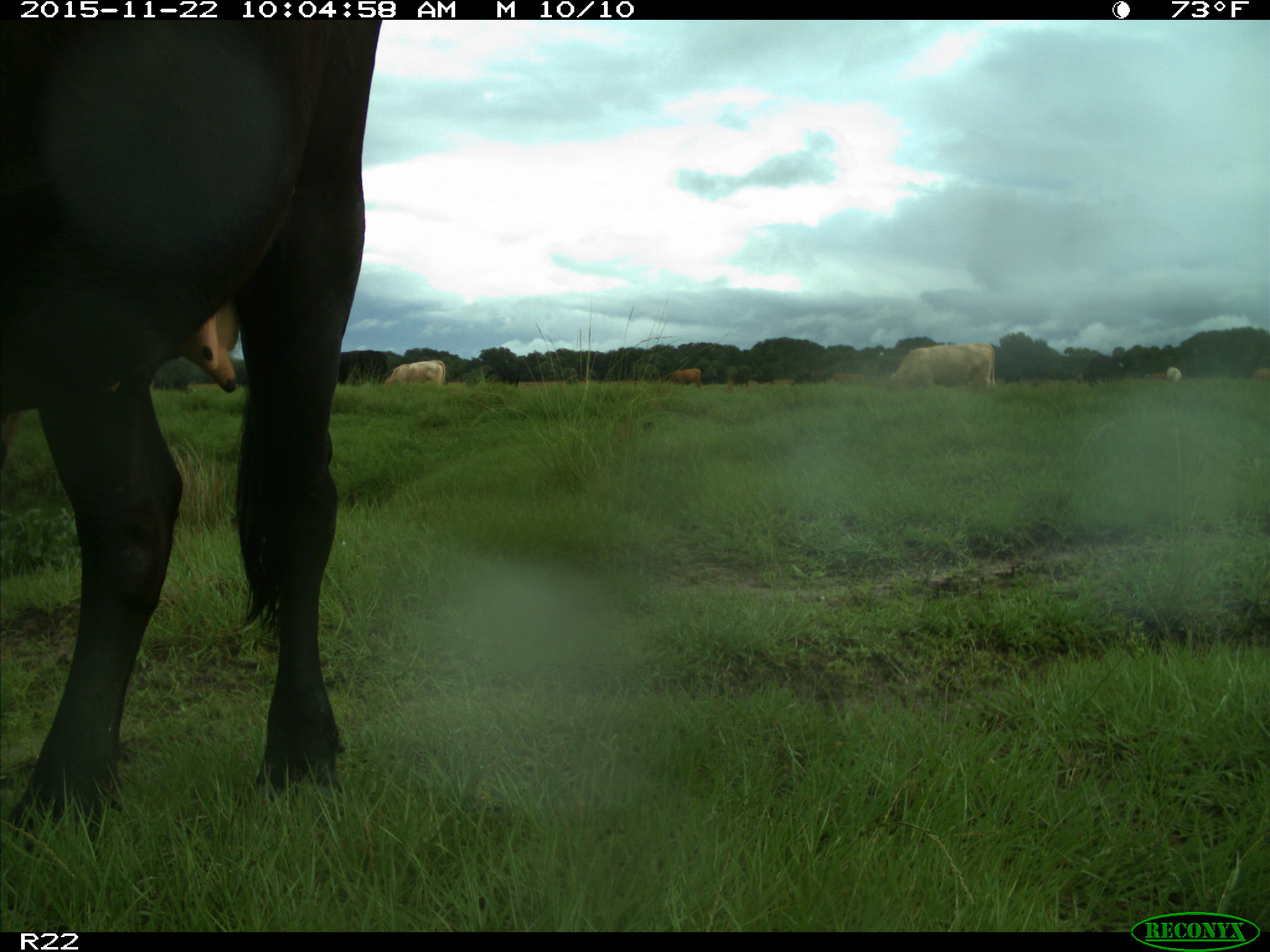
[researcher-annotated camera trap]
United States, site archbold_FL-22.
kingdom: Animalia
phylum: Chordata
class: Mammalia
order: Artiodactyla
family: Bovidae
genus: Bos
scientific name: Bos taurus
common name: domestic cow